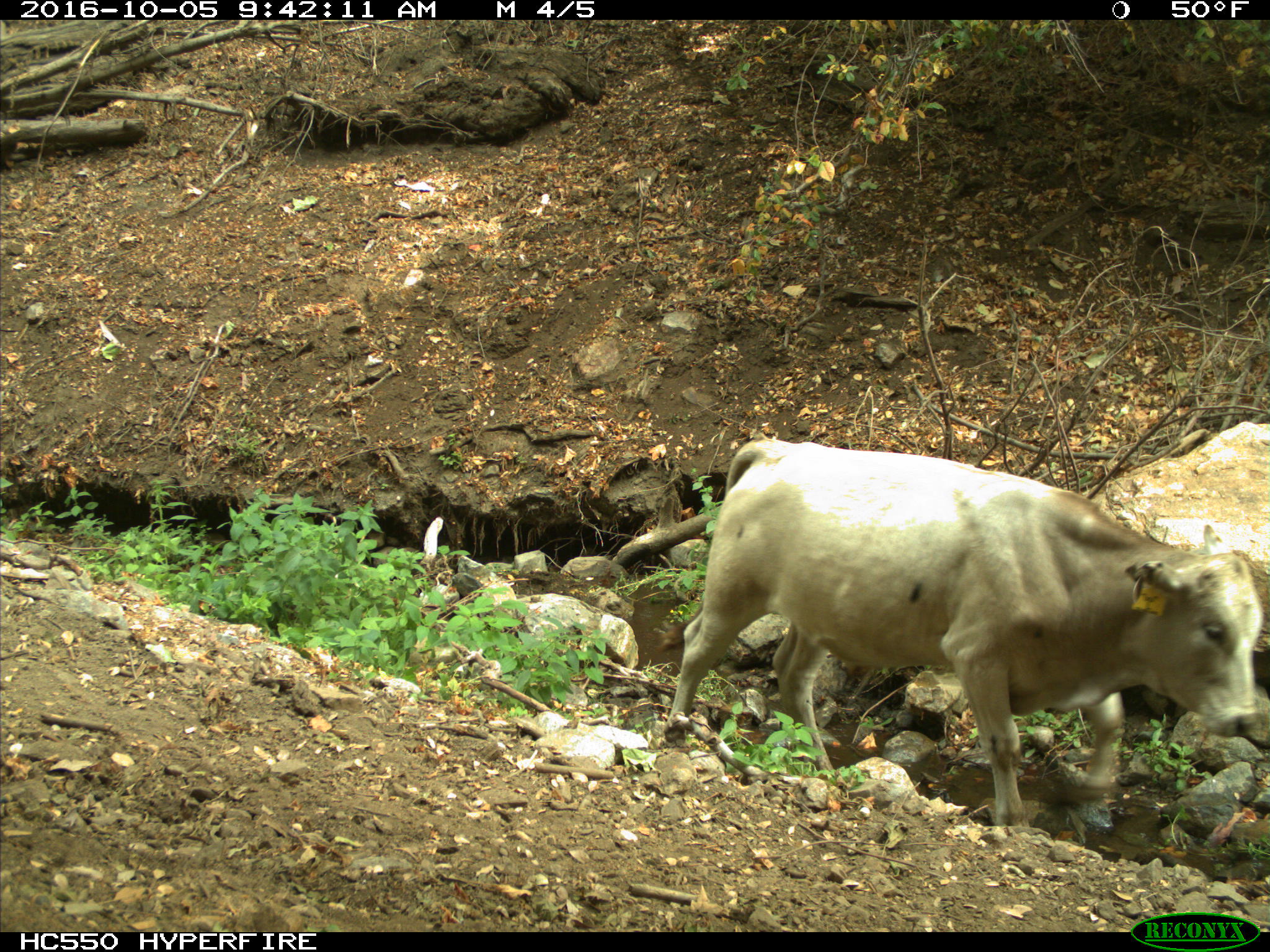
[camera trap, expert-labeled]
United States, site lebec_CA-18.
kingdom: Animalia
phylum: Chordata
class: Mammalia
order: Artiodactyla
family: Bovidae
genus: Bos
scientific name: Bos taurus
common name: domestic cow